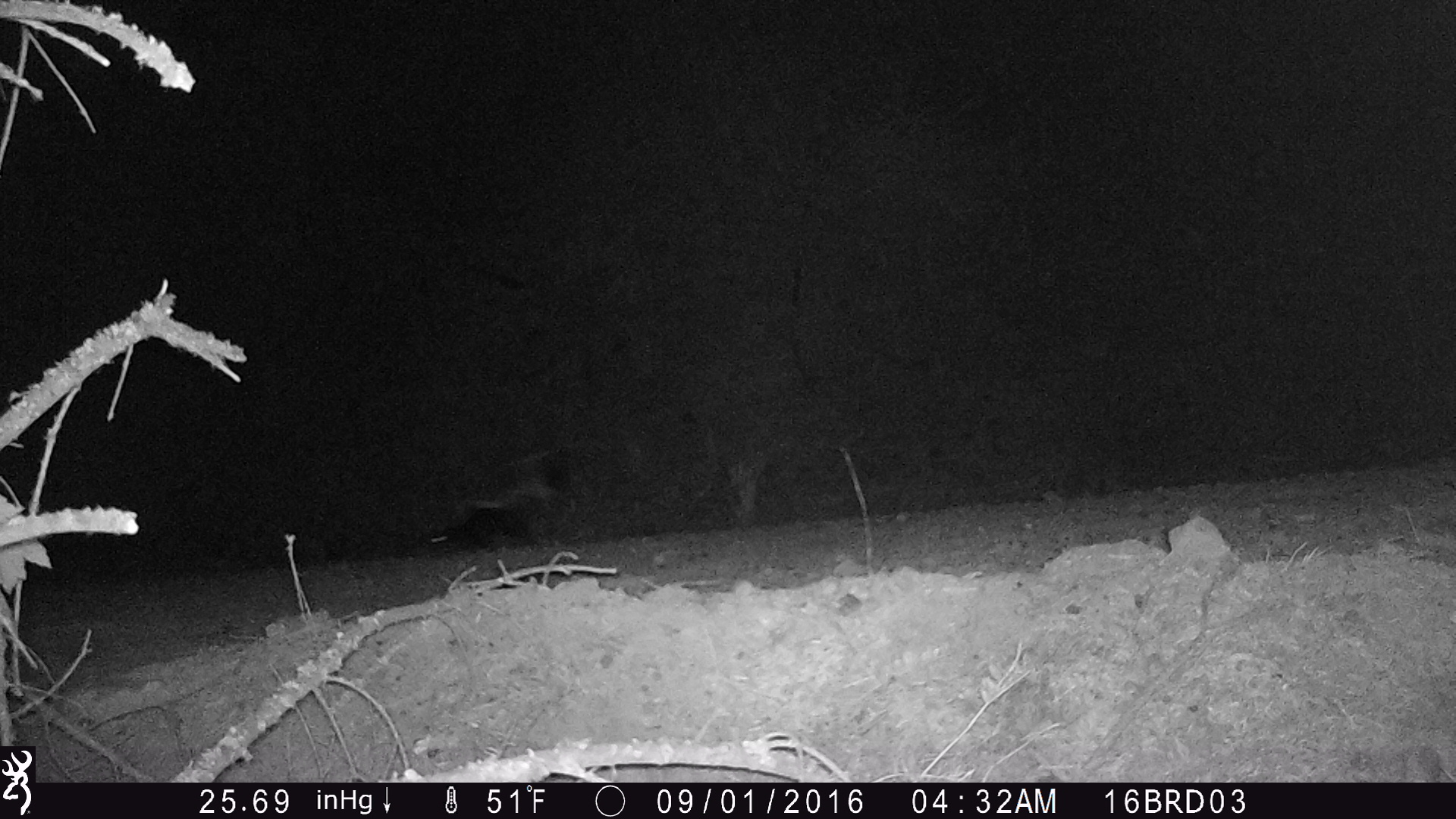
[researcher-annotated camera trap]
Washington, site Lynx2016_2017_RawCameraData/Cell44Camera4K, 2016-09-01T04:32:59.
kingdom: Animalia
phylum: Chordata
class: Mammalia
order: Carnivora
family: Mephitidae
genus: Mephitis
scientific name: Mephitis mephitis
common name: striped skunk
Mephitis mephitis (striped skunk). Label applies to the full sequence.